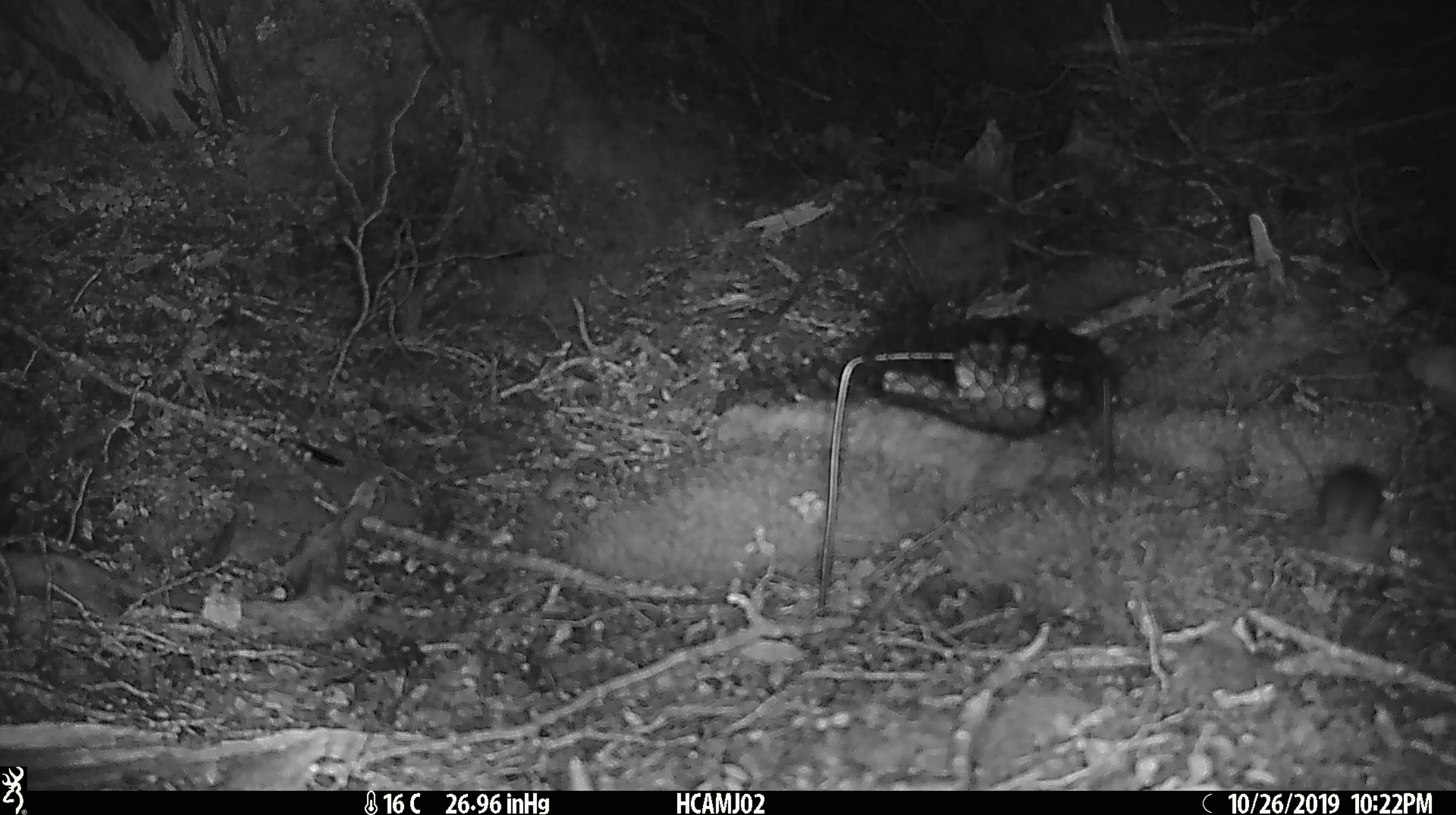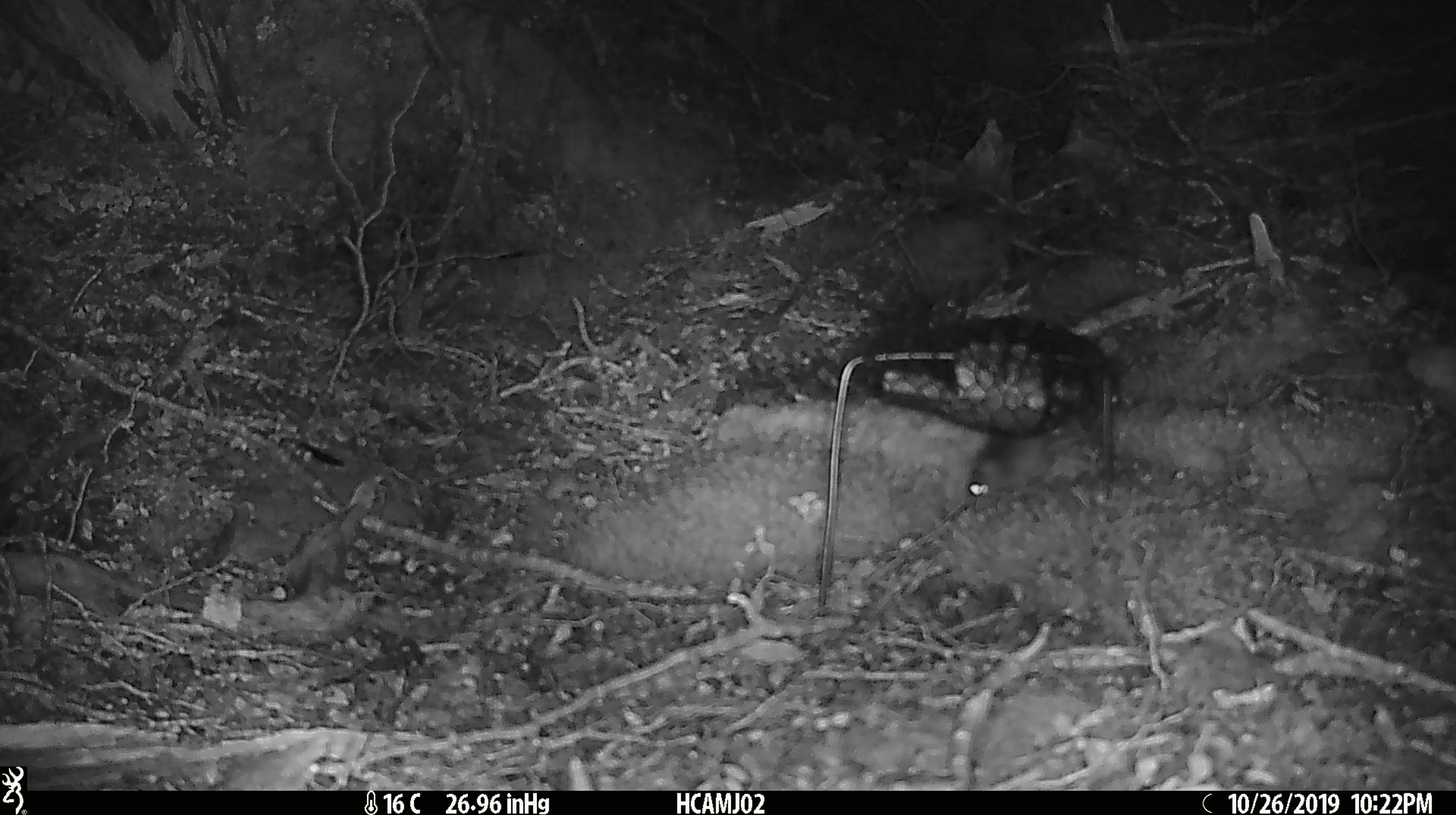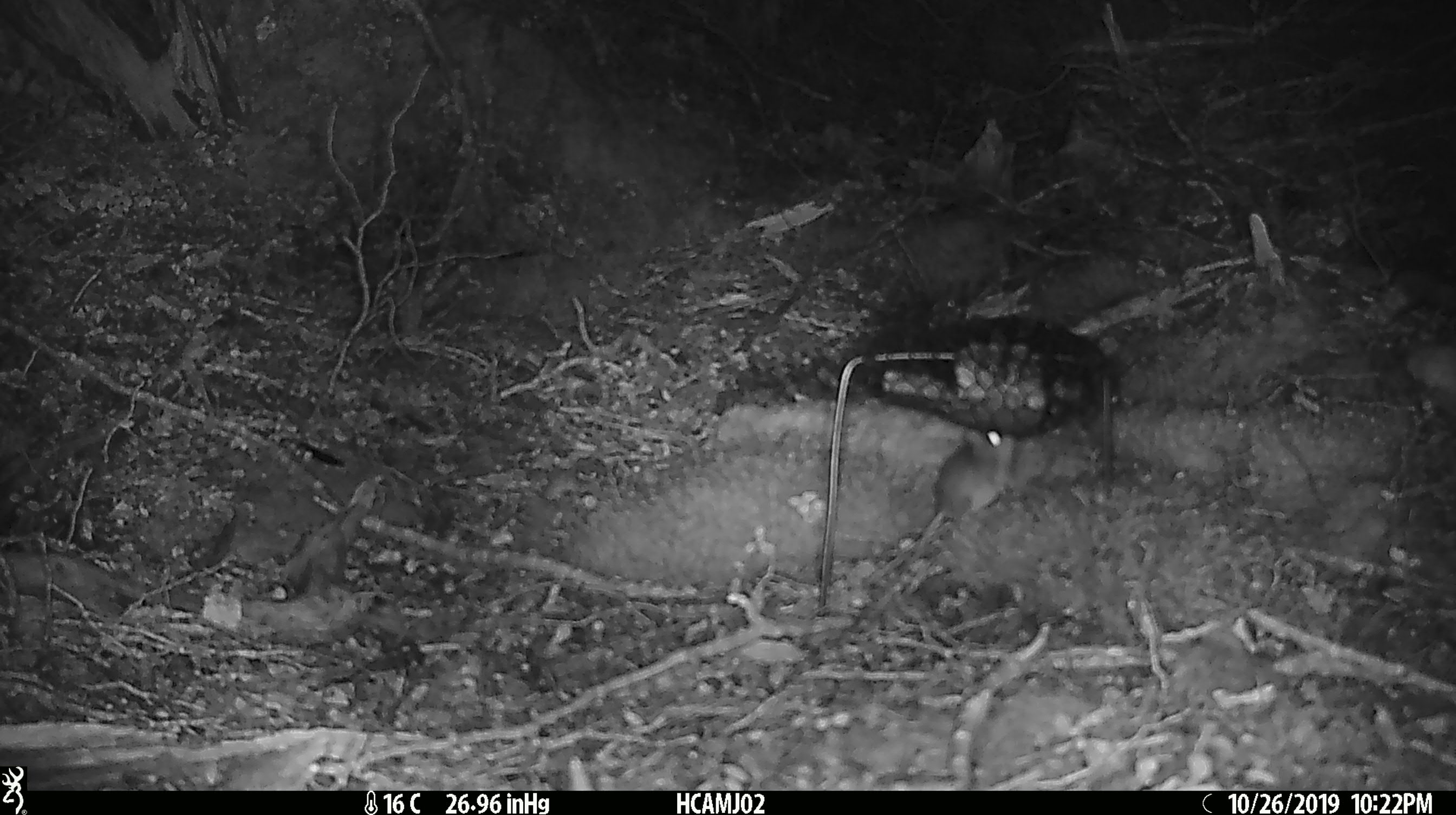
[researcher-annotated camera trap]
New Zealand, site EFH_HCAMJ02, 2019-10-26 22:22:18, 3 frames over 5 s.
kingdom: Animalia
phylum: Chordata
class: Mammalia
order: Rodentia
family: Muridae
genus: Mus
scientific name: Mus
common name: mouse